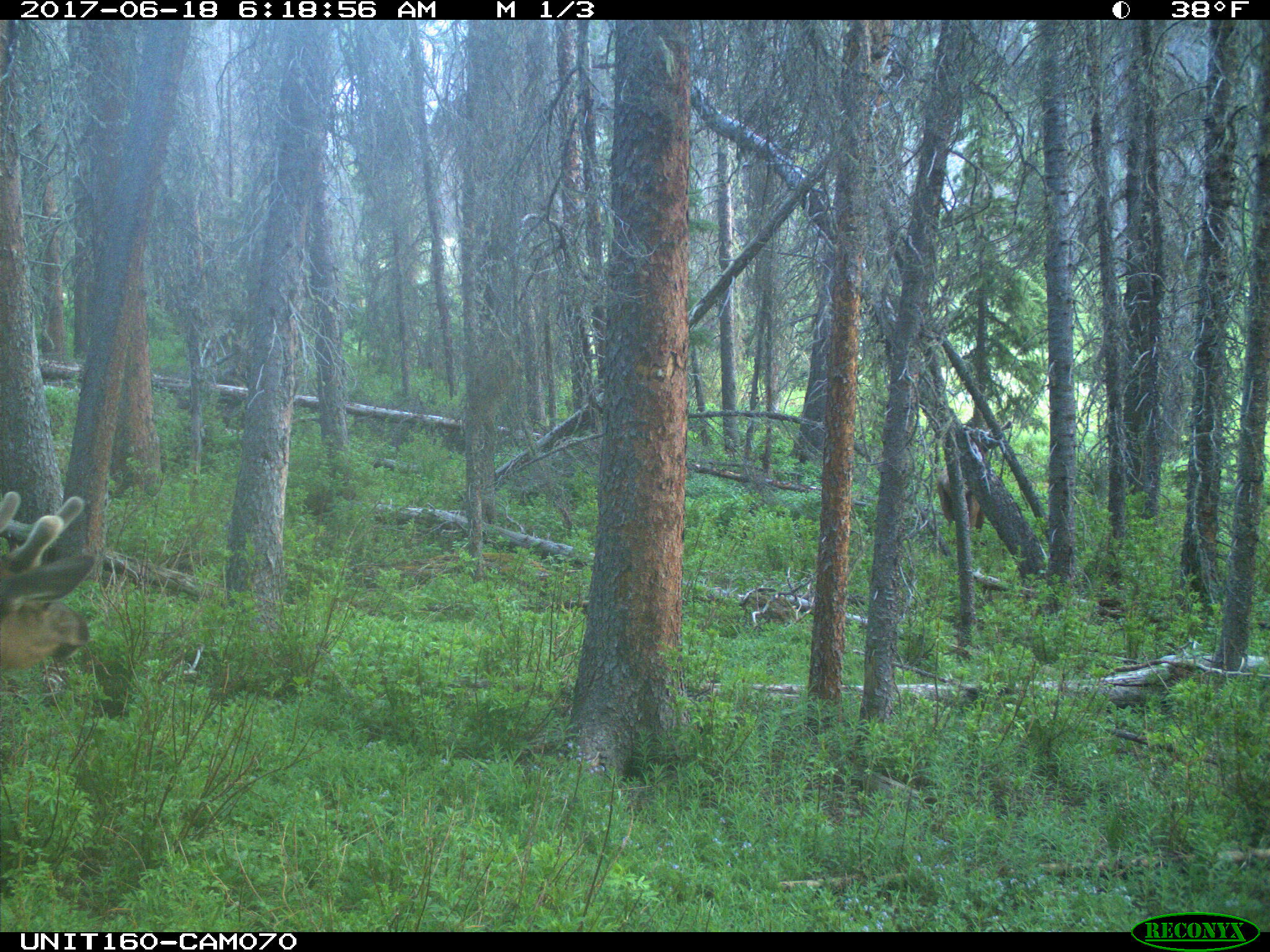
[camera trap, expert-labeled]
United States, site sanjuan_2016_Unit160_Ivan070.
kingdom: Animalia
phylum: Chordata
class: Mammalia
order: Artiodactyla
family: Cervidae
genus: Cervus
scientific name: Cervus elaphus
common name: red deer